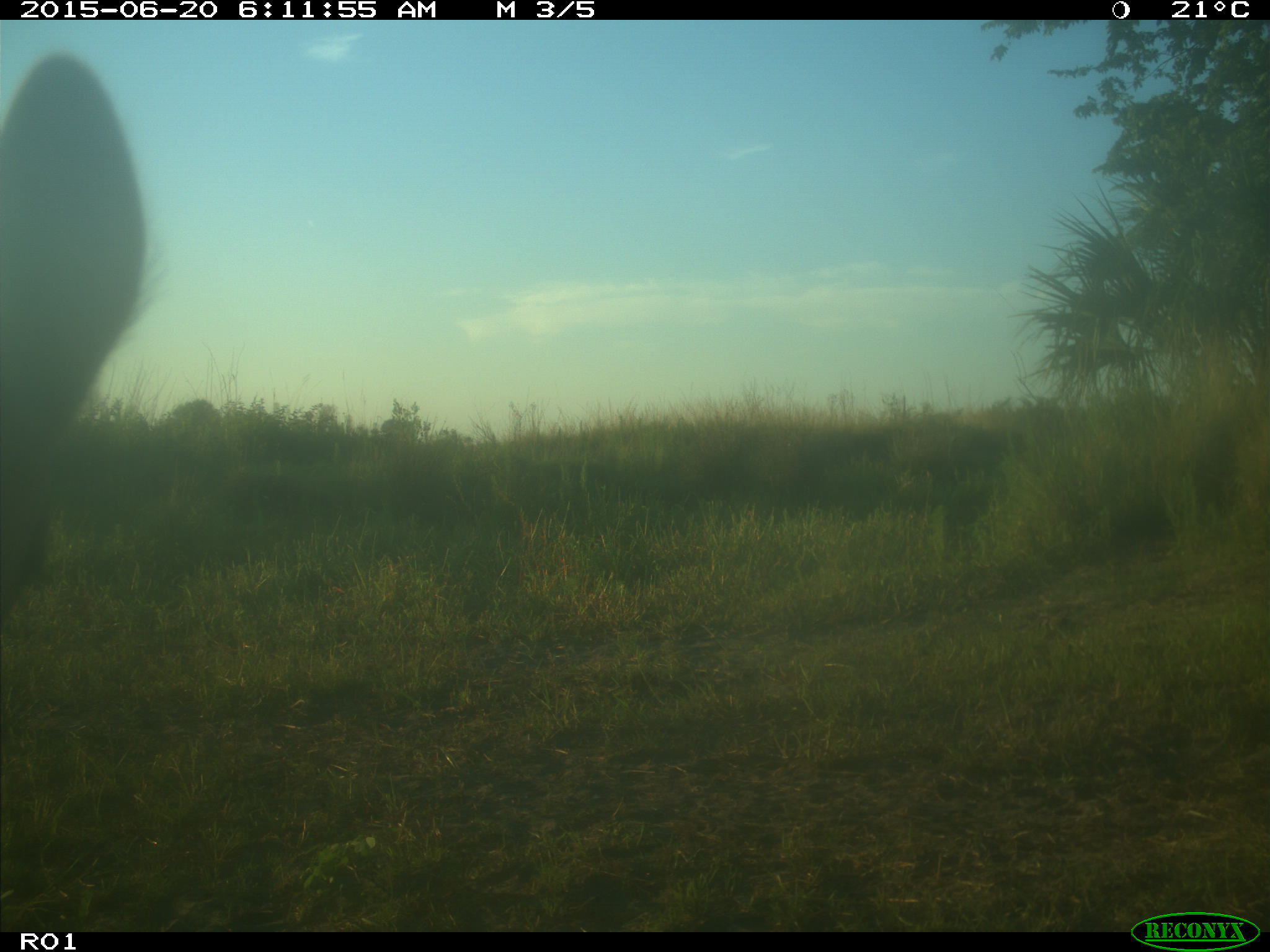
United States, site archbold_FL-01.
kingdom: Animalia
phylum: Chordata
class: Mammalia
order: Artiodactyla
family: Bovidae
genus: Bos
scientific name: Bos taurus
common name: domestic cow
Bos taurus (domestic cow).